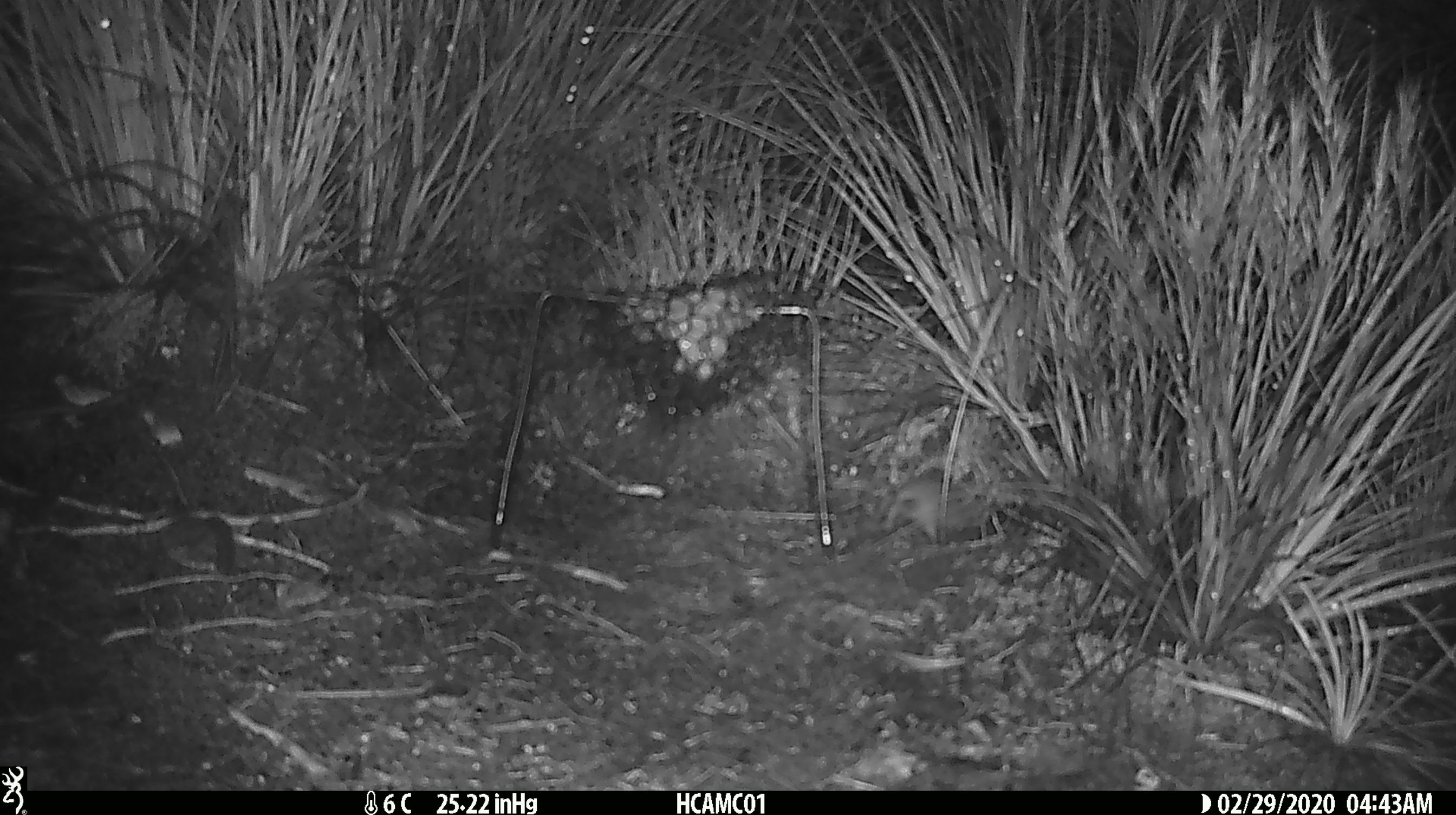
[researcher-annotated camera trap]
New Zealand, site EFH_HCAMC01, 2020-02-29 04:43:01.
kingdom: Animalia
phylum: Chordata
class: Mammalia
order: Rodentia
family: Muridae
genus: Mus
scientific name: Mus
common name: mouse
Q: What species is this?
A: Mouse (Mus).